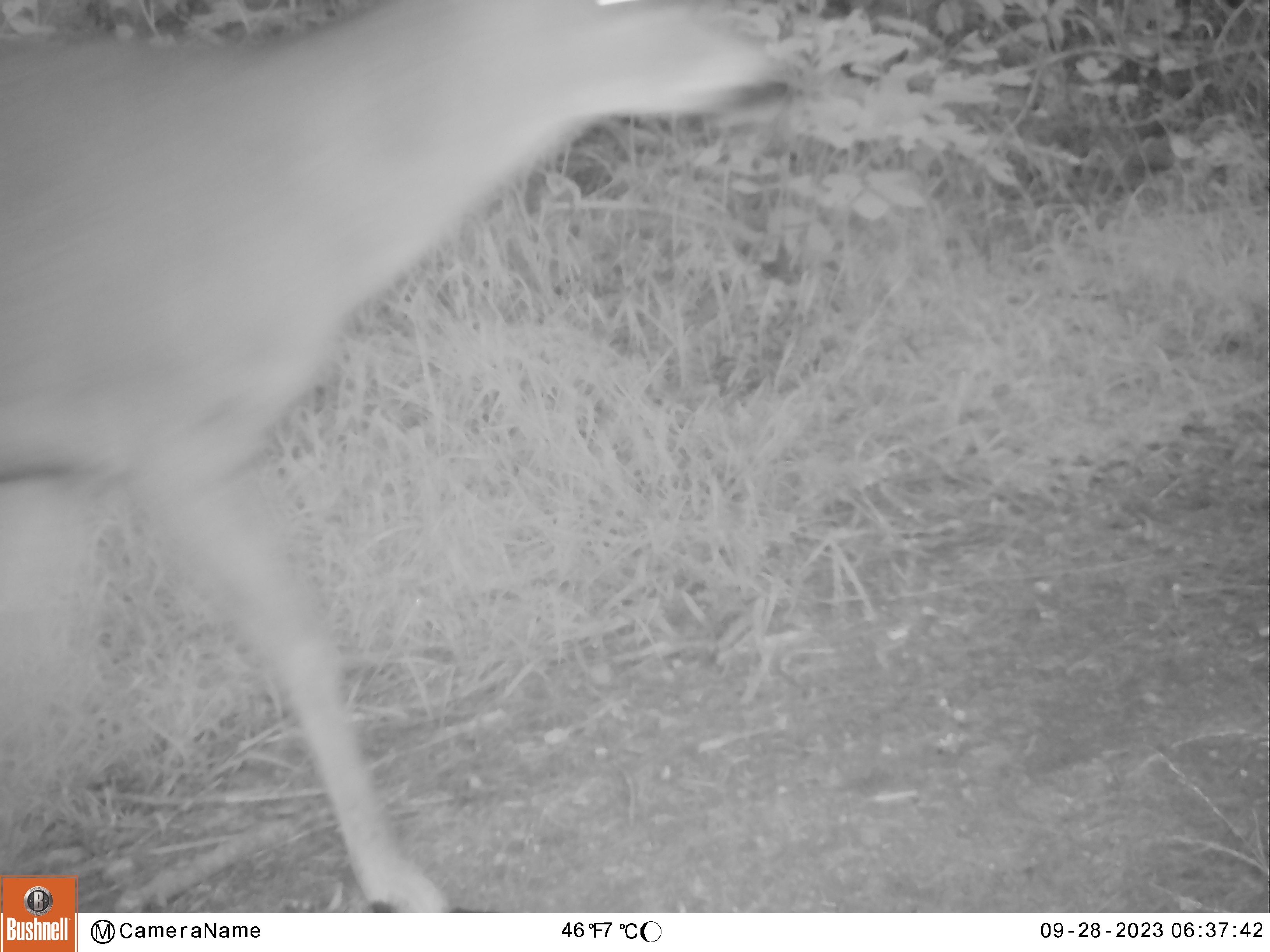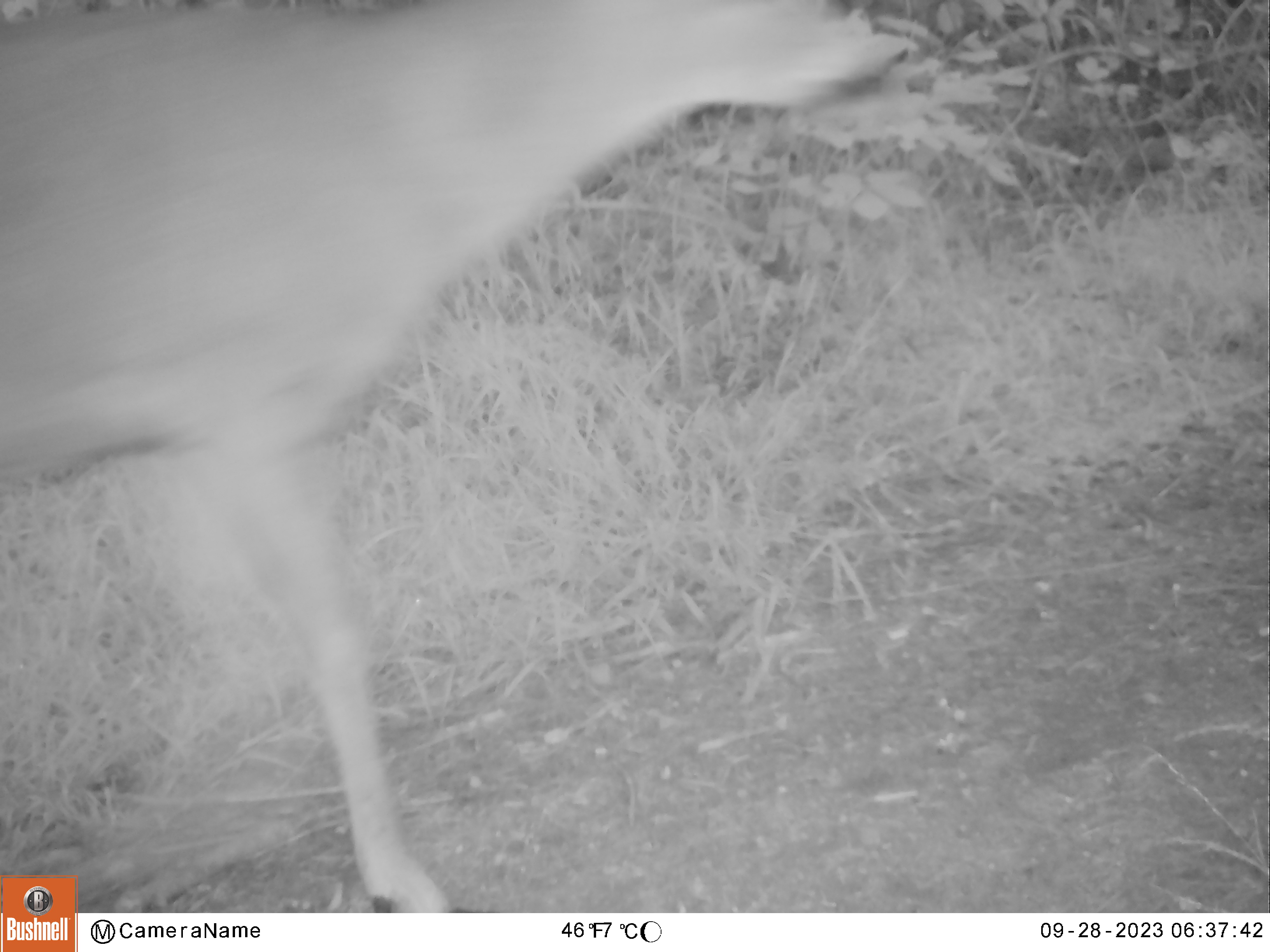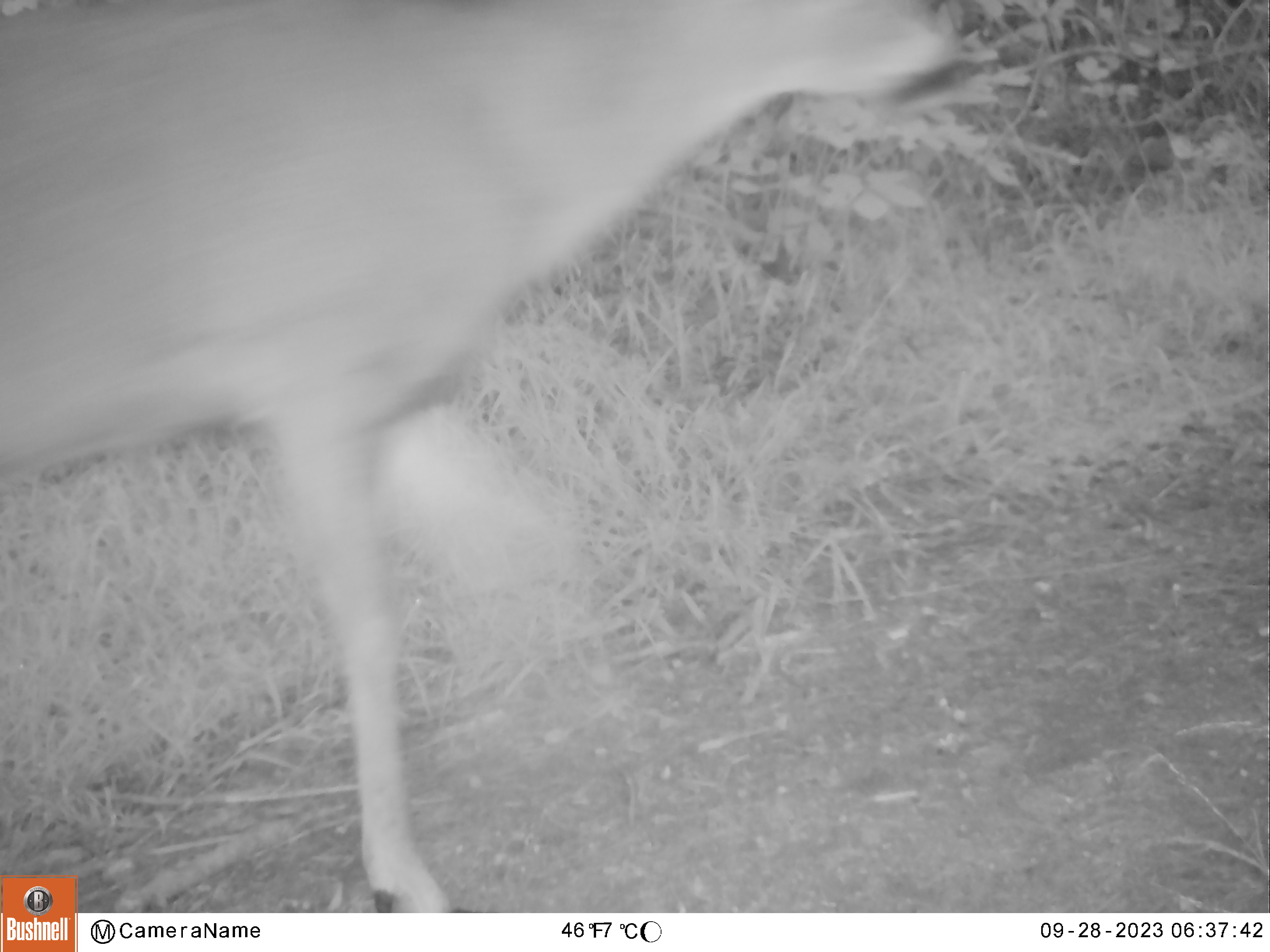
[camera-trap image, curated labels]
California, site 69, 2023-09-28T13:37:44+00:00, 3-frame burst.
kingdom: Animalia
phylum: Chordata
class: Mammalia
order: Artiodactyla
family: Cervidae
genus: Odocoileus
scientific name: Odocoileus hemionus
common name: mule deer